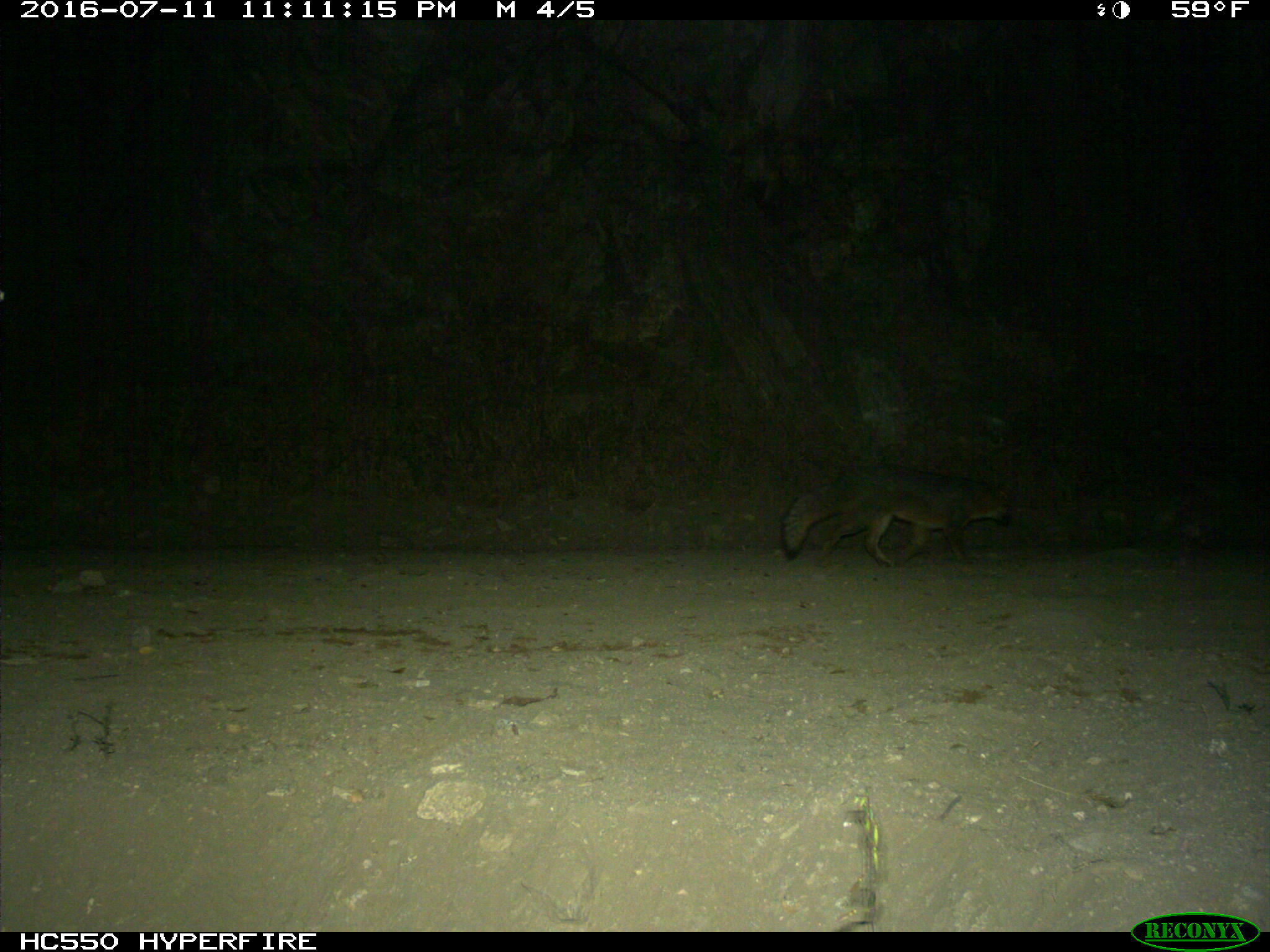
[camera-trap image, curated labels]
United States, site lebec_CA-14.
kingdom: Animalia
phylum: Chordata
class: Mammalia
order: Carnivora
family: Canidae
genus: Urocyon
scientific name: Urocyon cinereoargenteus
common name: gray fox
Urocyon cinereoargenteus (gray fox).